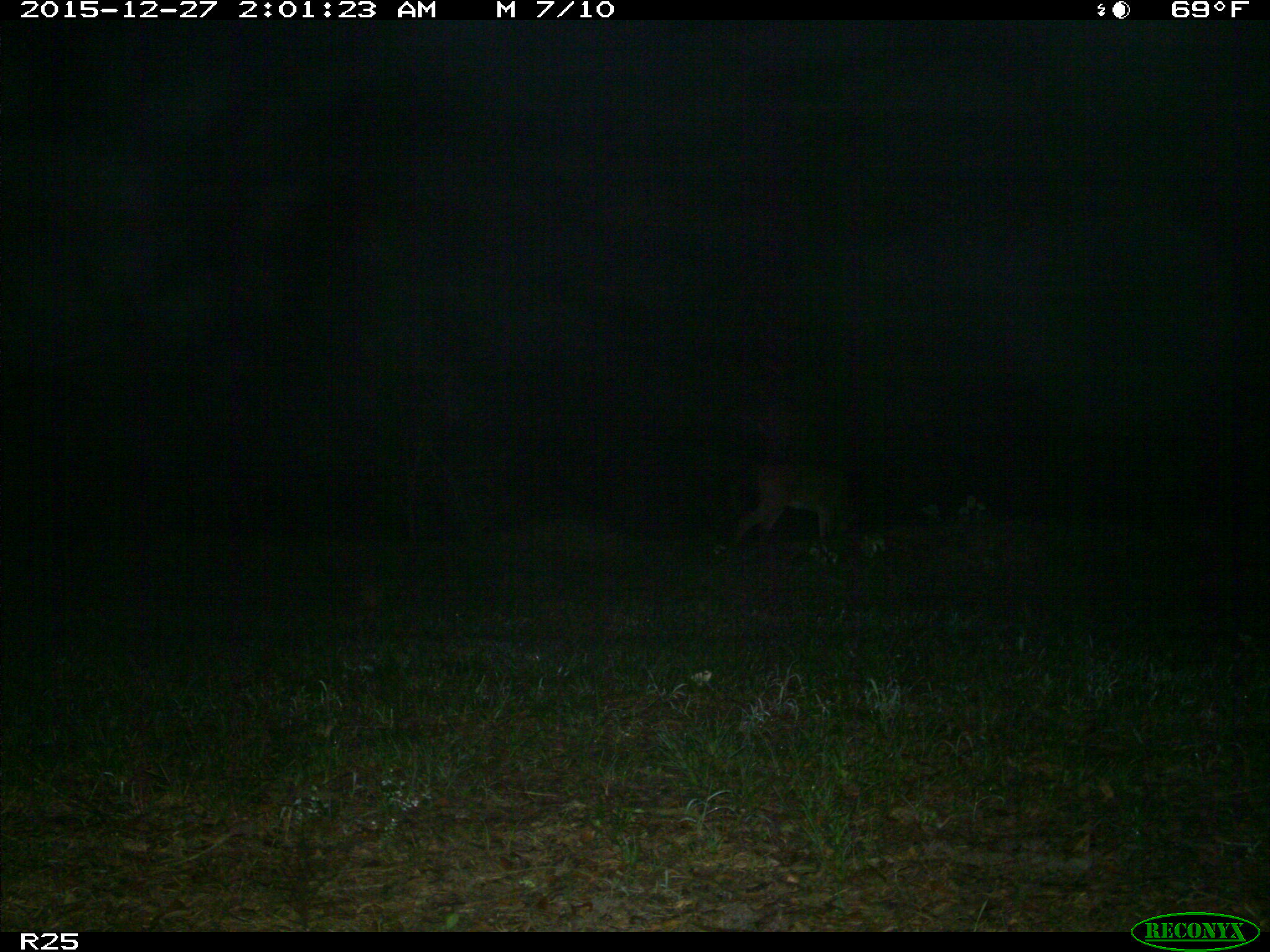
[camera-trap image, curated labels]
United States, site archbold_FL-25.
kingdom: Animalia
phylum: Chordata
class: Mammalia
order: Artiodactyla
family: Cervidae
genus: Odocoileus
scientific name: Odocoileus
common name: deer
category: unidentified deer